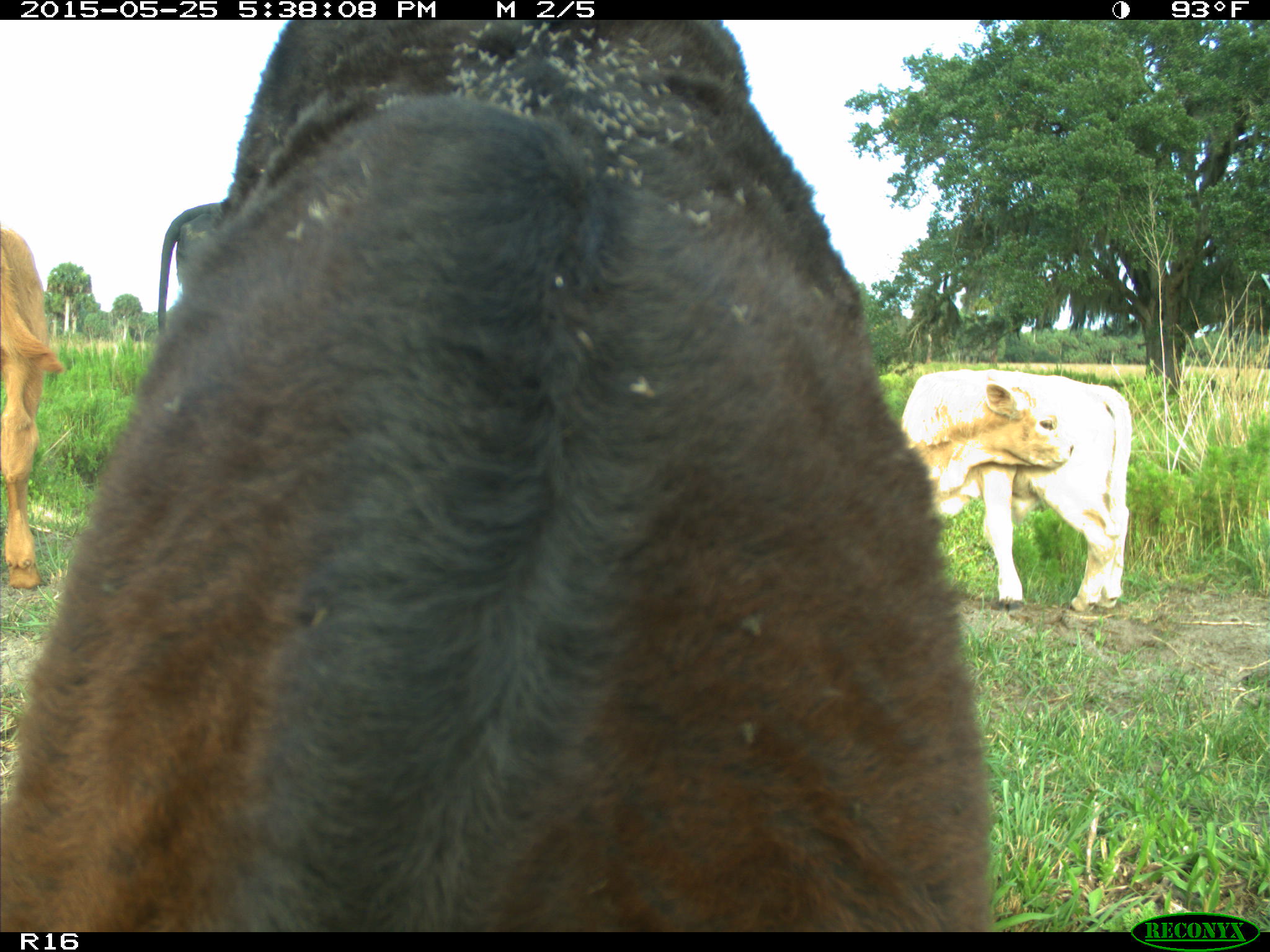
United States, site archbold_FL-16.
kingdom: Animalia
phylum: Chordata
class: Mammalia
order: Artiodactyla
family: Bovidae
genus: Bos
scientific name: Bos taurus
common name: domestic cow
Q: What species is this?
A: Bos taurus (domestic cow).